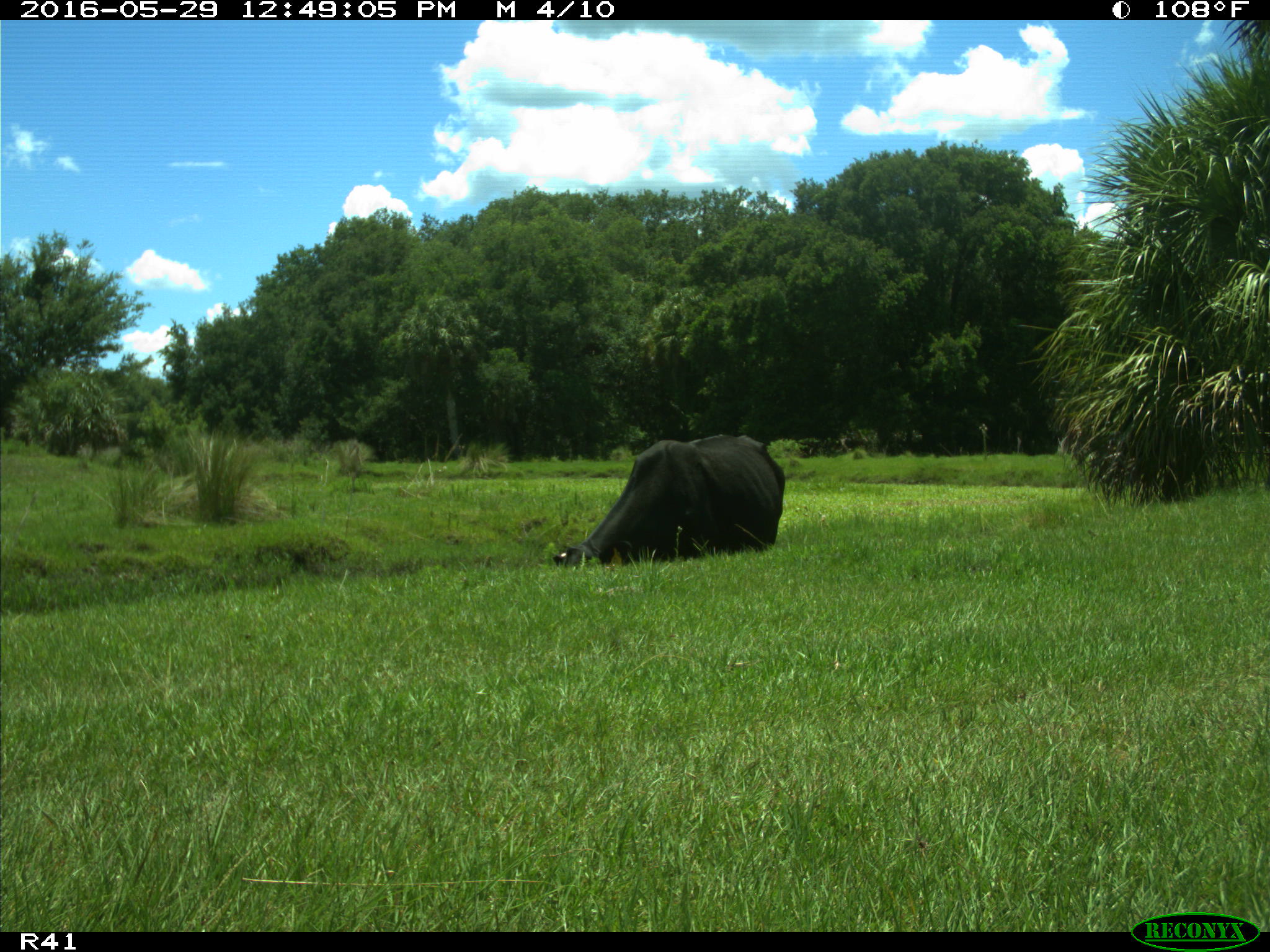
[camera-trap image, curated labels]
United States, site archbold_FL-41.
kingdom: Animalia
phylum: Chordata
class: Mammalia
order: Artiodactyla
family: Bovidae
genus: Bos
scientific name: Bos taurus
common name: domestic cow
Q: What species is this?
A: Bos taurus (domestic cow).